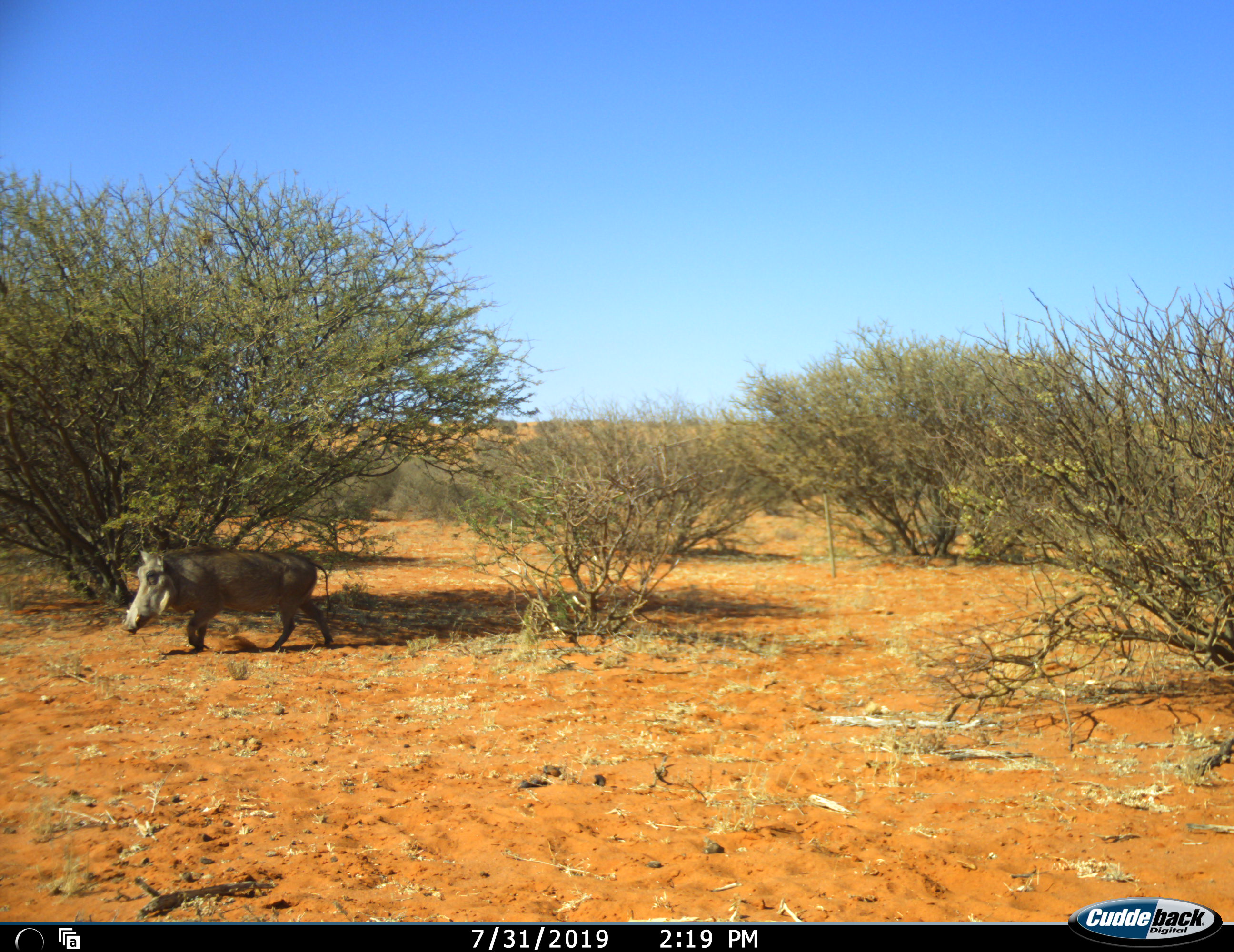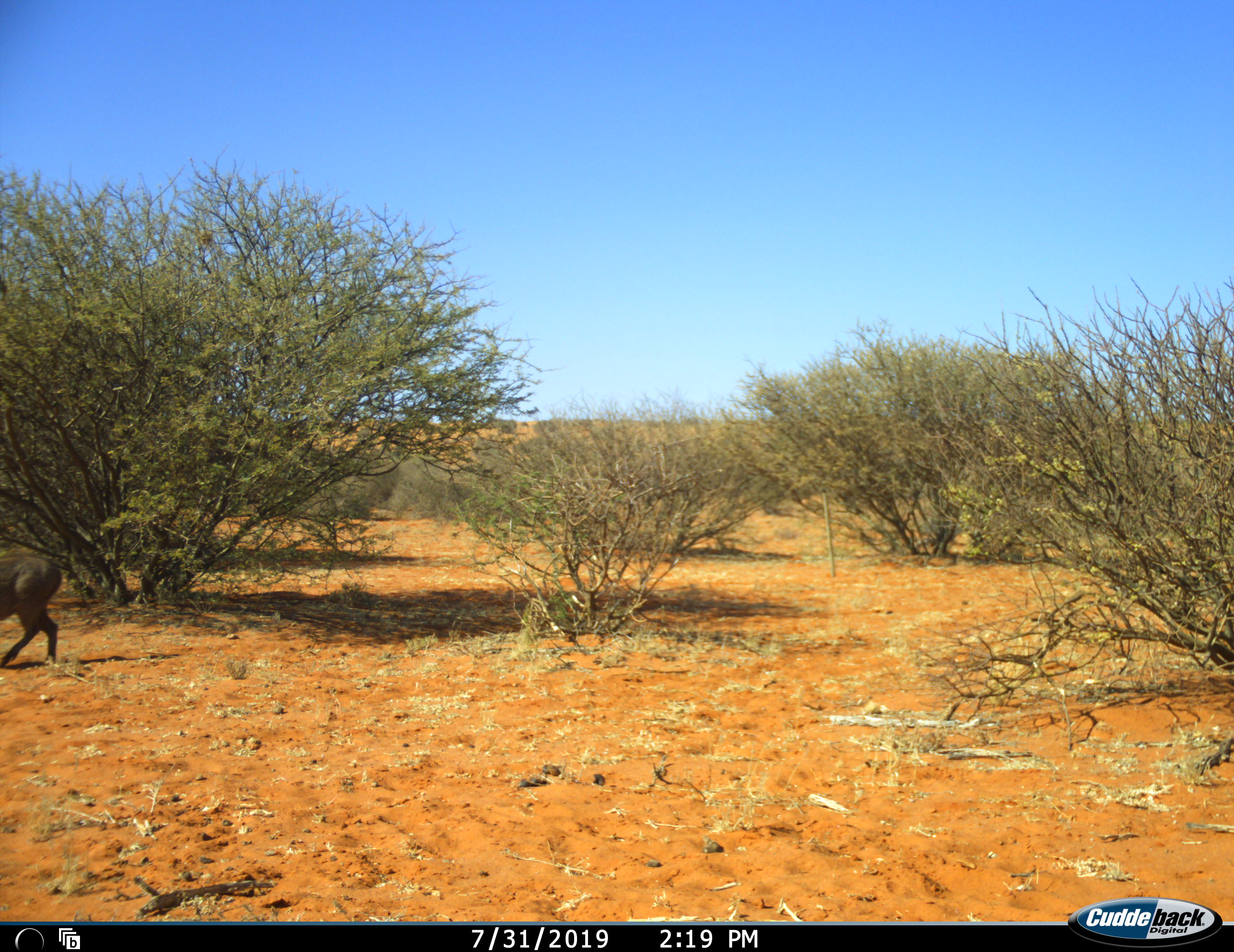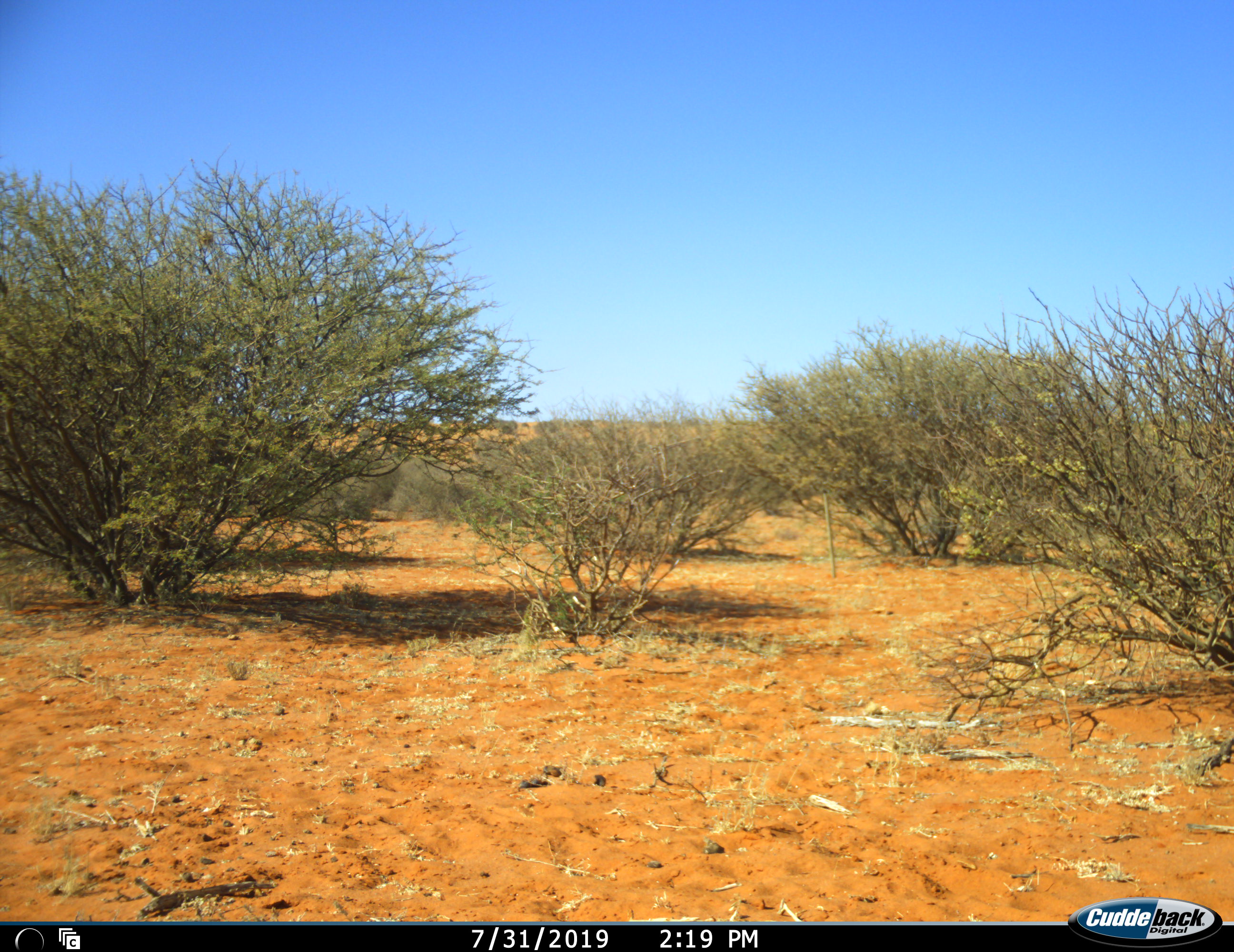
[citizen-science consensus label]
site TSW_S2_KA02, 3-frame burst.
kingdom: Animalia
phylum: Chordata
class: Mammalia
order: Artiodactyla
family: Suidae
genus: Phacochoerus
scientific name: Phacochoerus africanus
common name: warthog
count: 1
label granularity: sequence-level